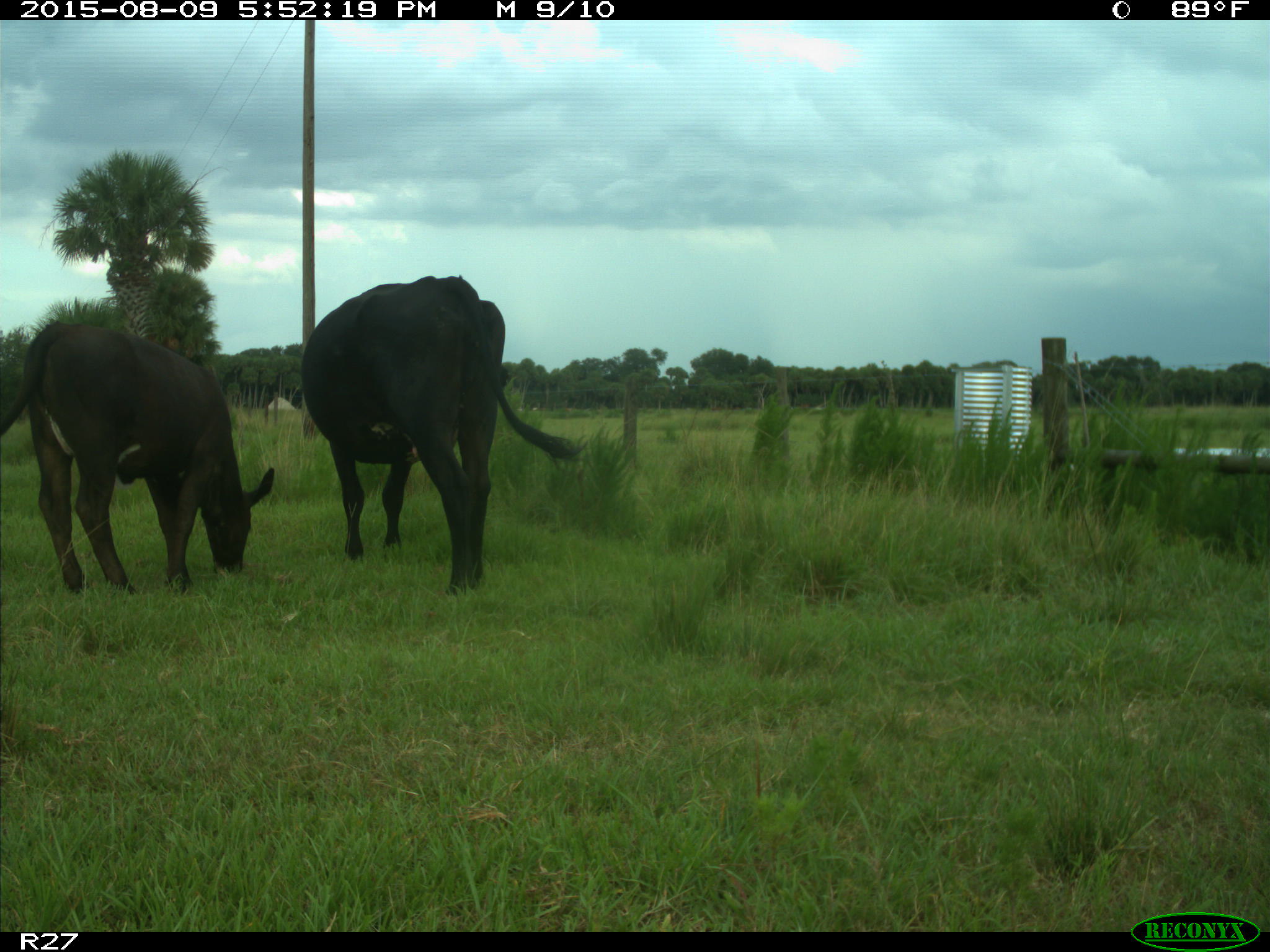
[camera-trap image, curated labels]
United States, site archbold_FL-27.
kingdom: Animalia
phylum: Chordata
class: Mammalia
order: Artiodactyla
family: Bovidae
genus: Bos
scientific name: Bos taurus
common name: domestic cow